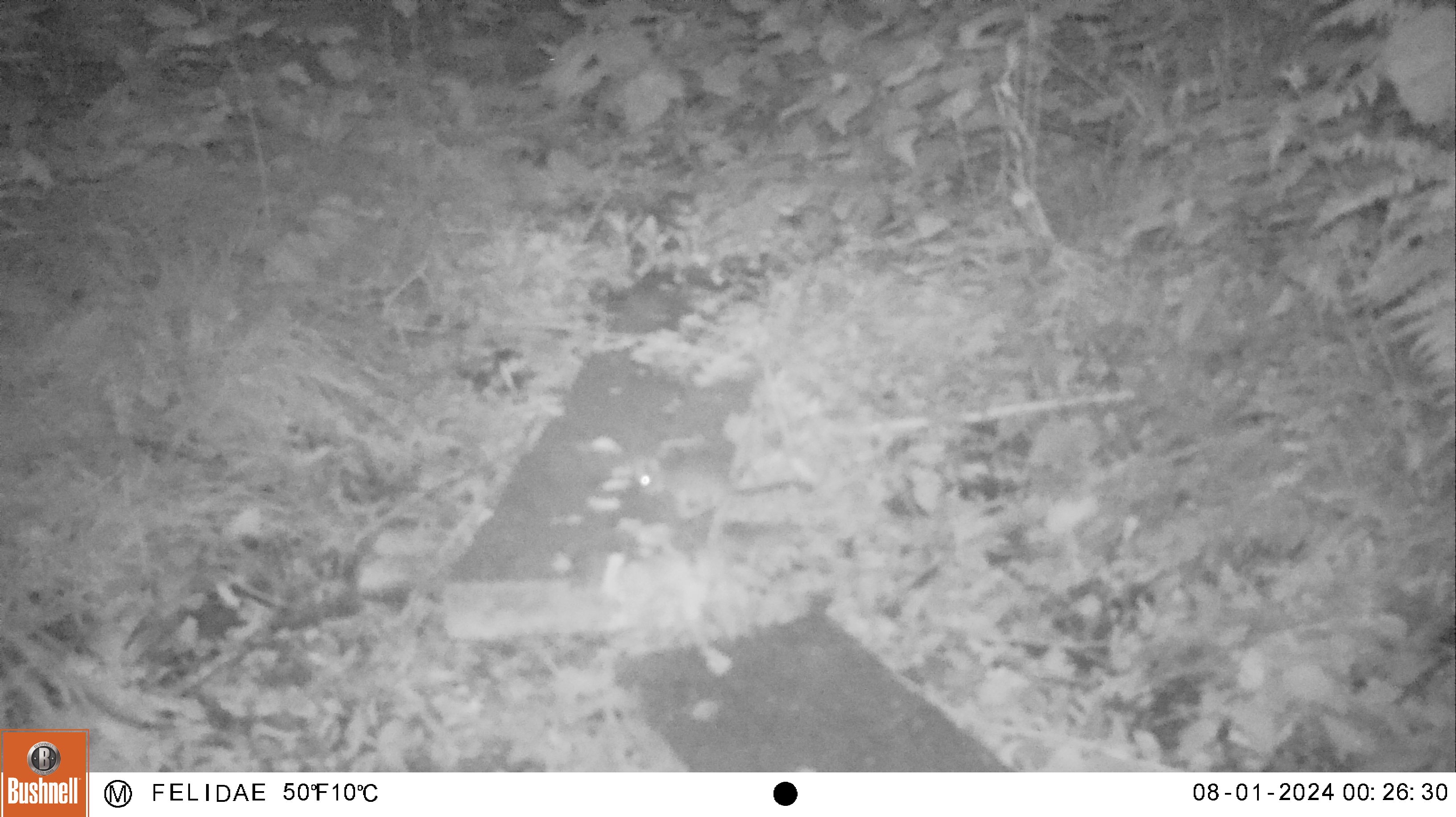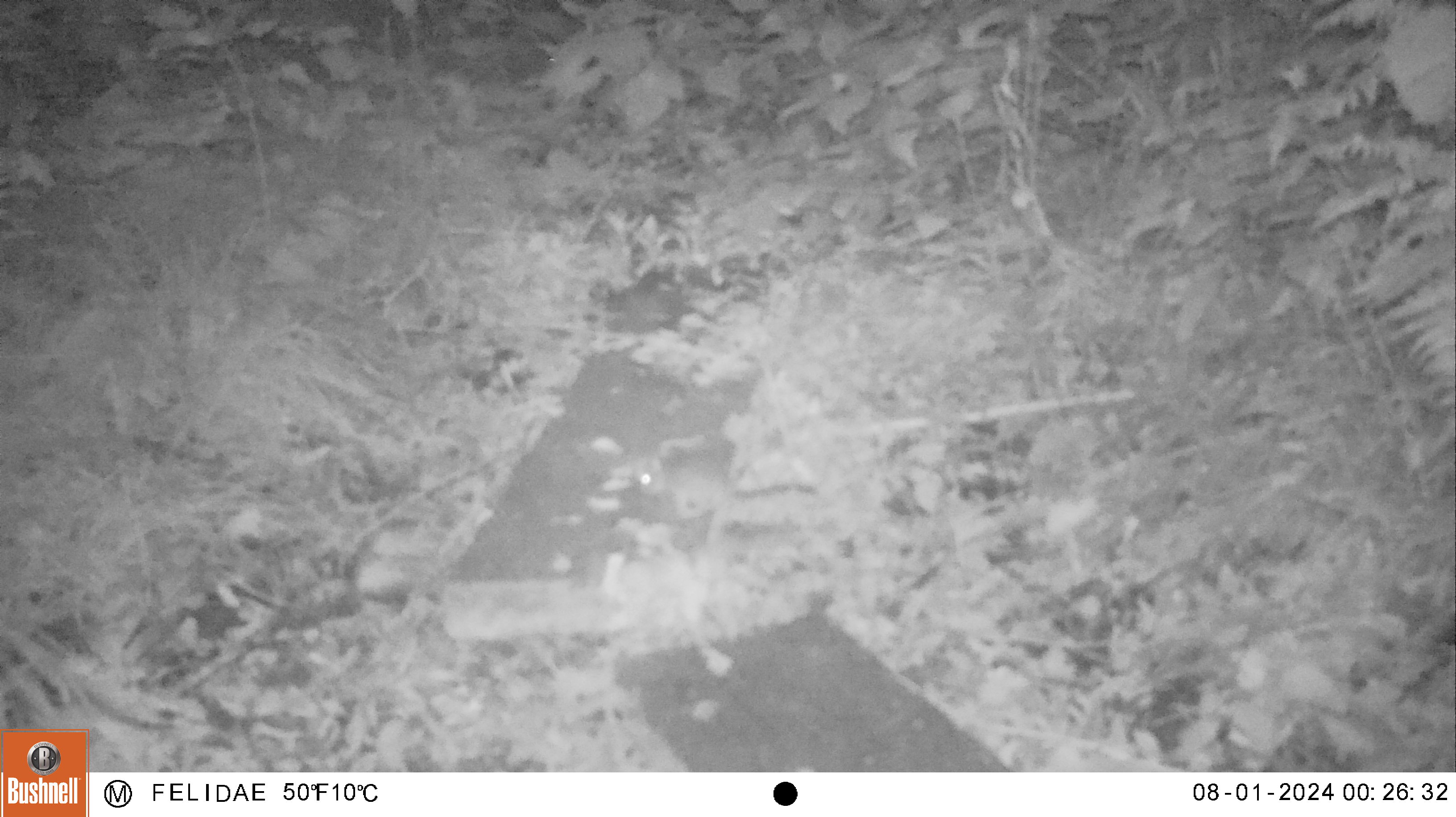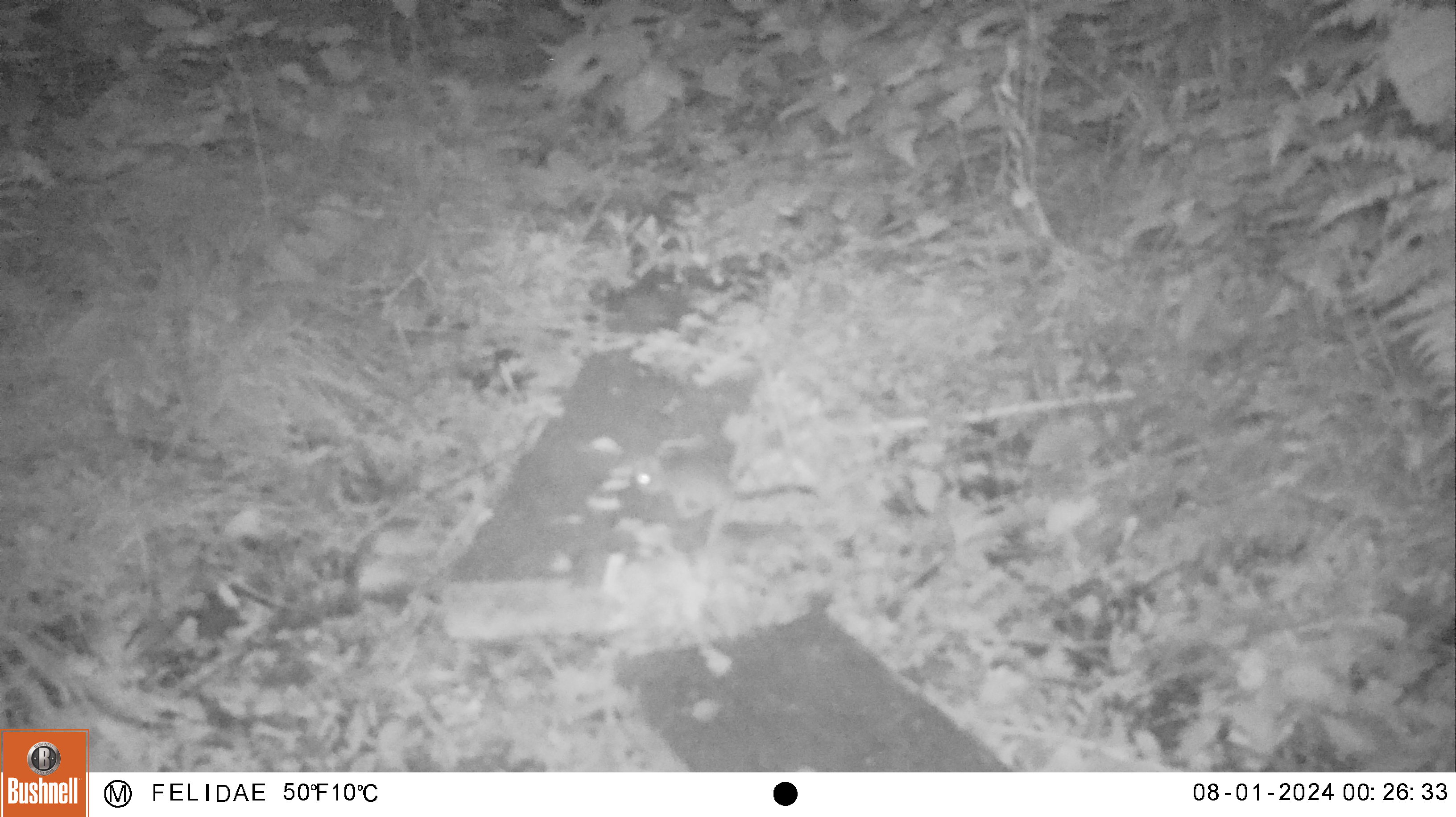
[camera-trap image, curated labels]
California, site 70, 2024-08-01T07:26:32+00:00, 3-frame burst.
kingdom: Animalia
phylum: Chordata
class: Mammalia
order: Rodentia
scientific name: Rodentia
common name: mouse or rat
Mouse or rat (Rodentia).